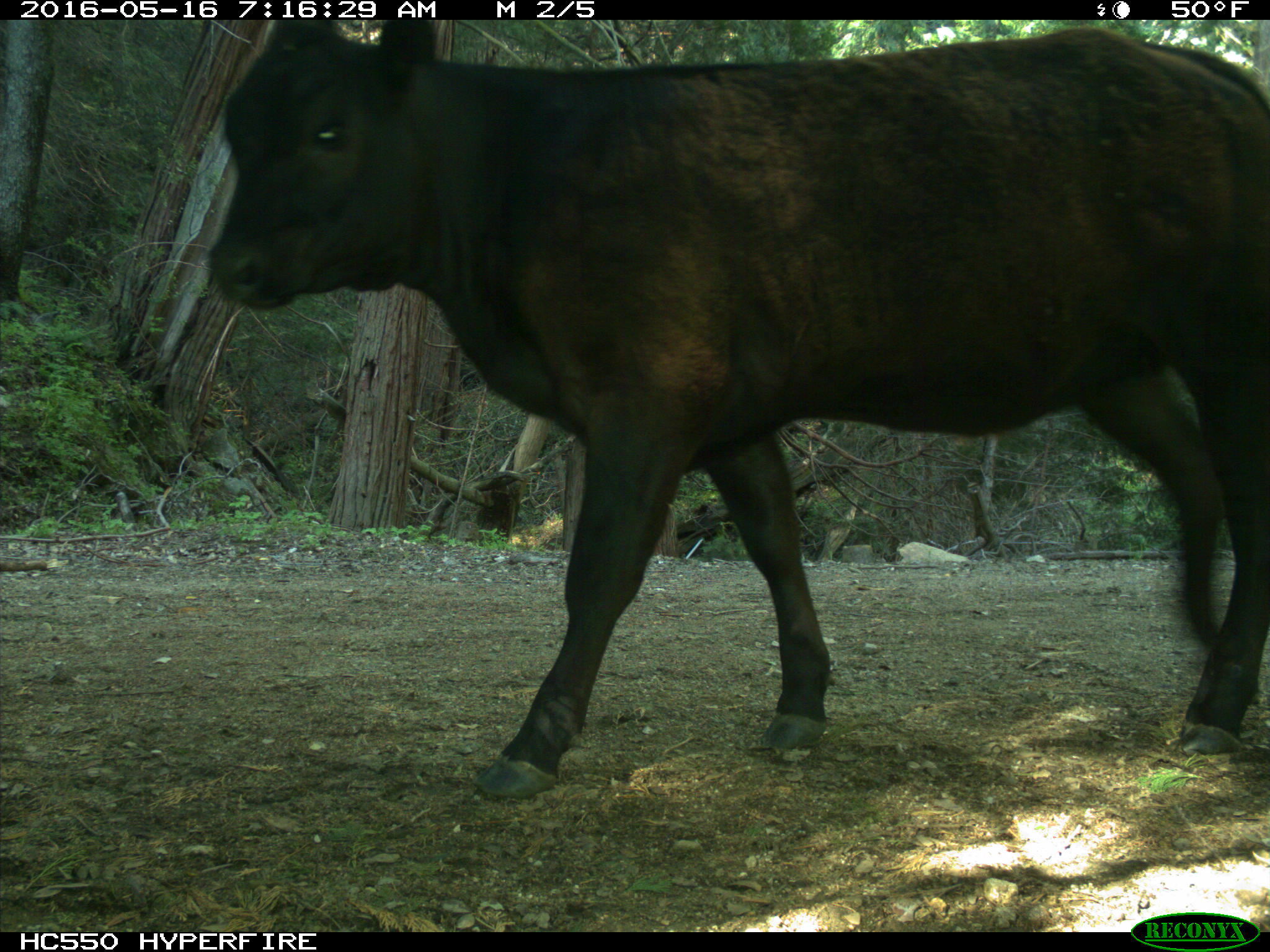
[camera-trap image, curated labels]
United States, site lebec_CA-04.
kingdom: Animalia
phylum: Chordata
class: Mammalia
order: Artiodactyla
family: Bovidae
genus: Bos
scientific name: Bos taurus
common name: domestic cow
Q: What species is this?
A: Bos taurus (domestic cow).